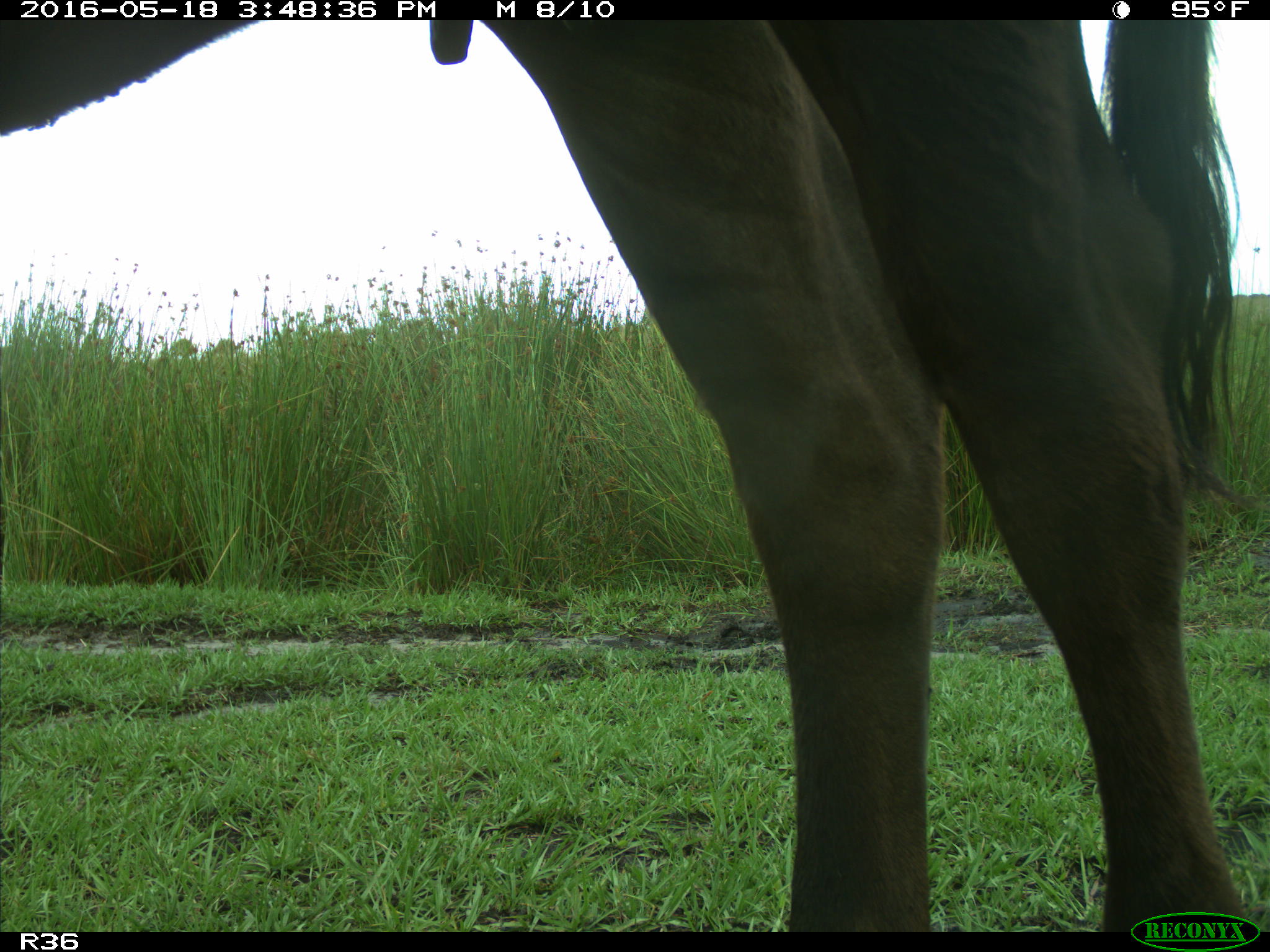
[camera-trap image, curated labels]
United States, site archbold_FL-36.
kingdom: Animalia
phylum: Chordata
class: Mammalia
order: Artiodactyla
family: Bovidae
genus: Bos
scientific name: Bos taurus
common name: domestic cow